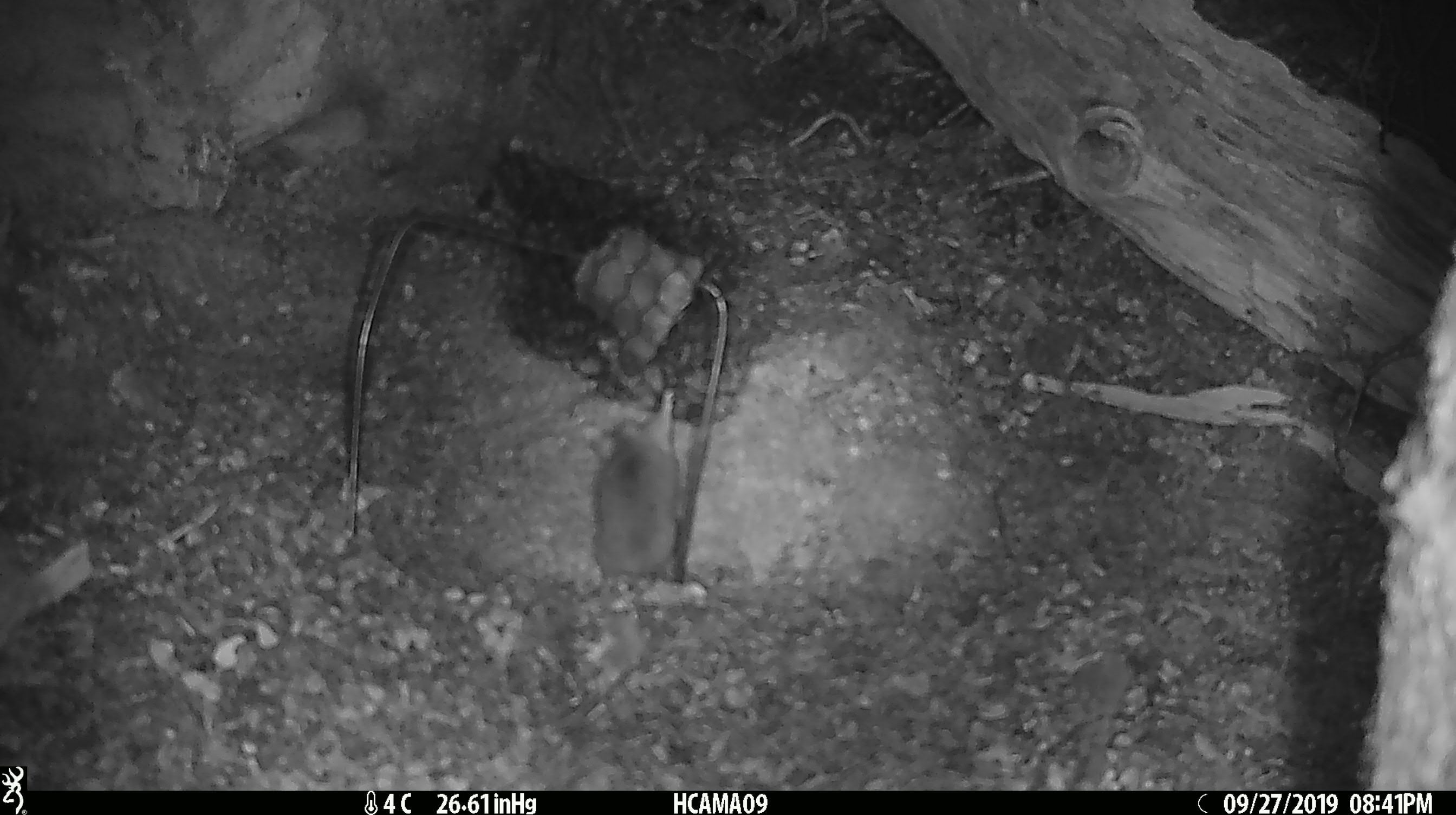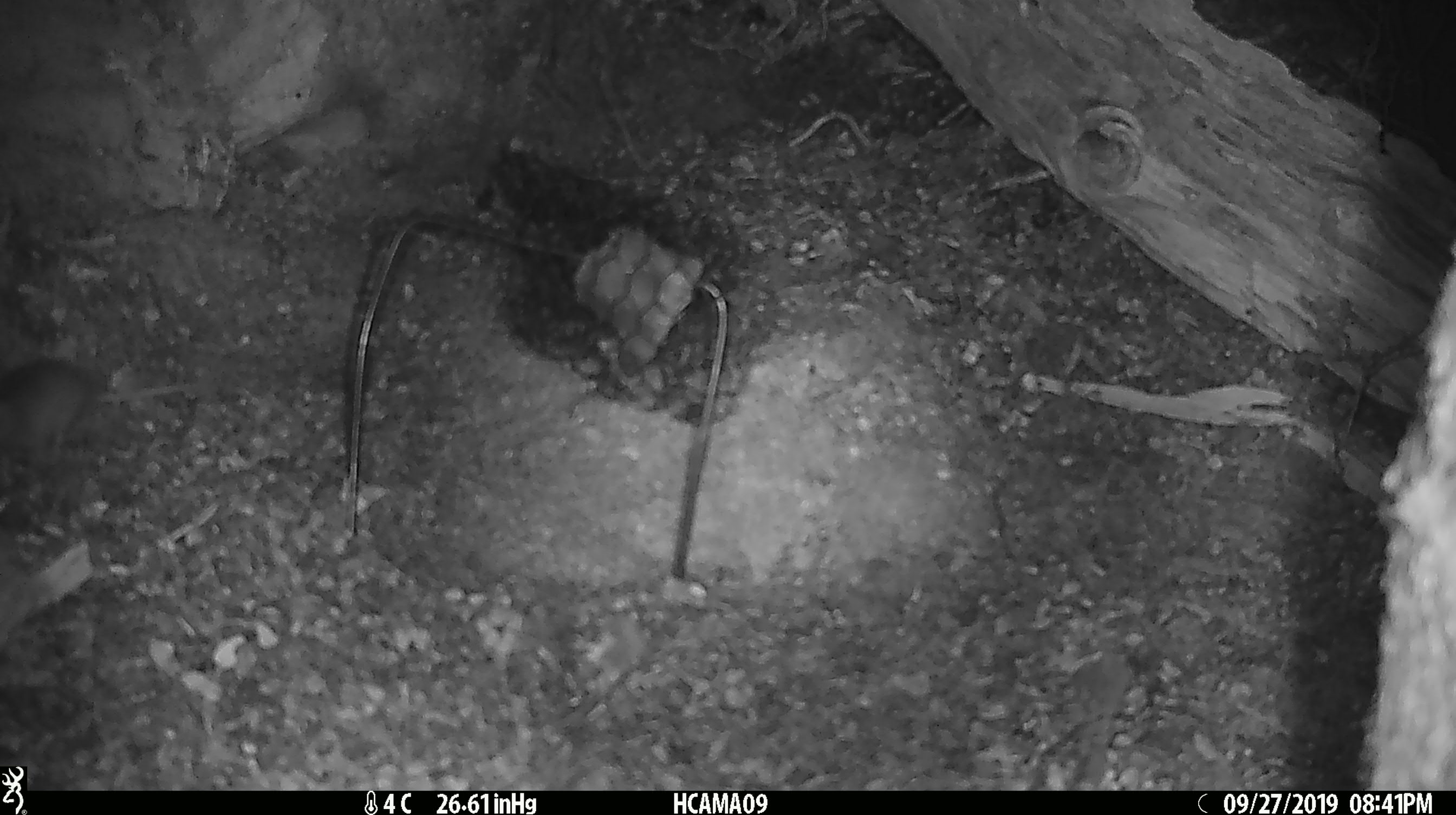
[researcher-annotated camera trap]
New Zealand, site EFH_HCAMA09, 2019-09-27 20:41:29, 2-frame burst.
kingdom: Animalia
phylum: Chordata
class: Mammalia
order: Rodentia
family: Muridae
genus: Mus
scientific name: Mus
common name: mouse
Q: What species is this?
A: Mouse (Mus).